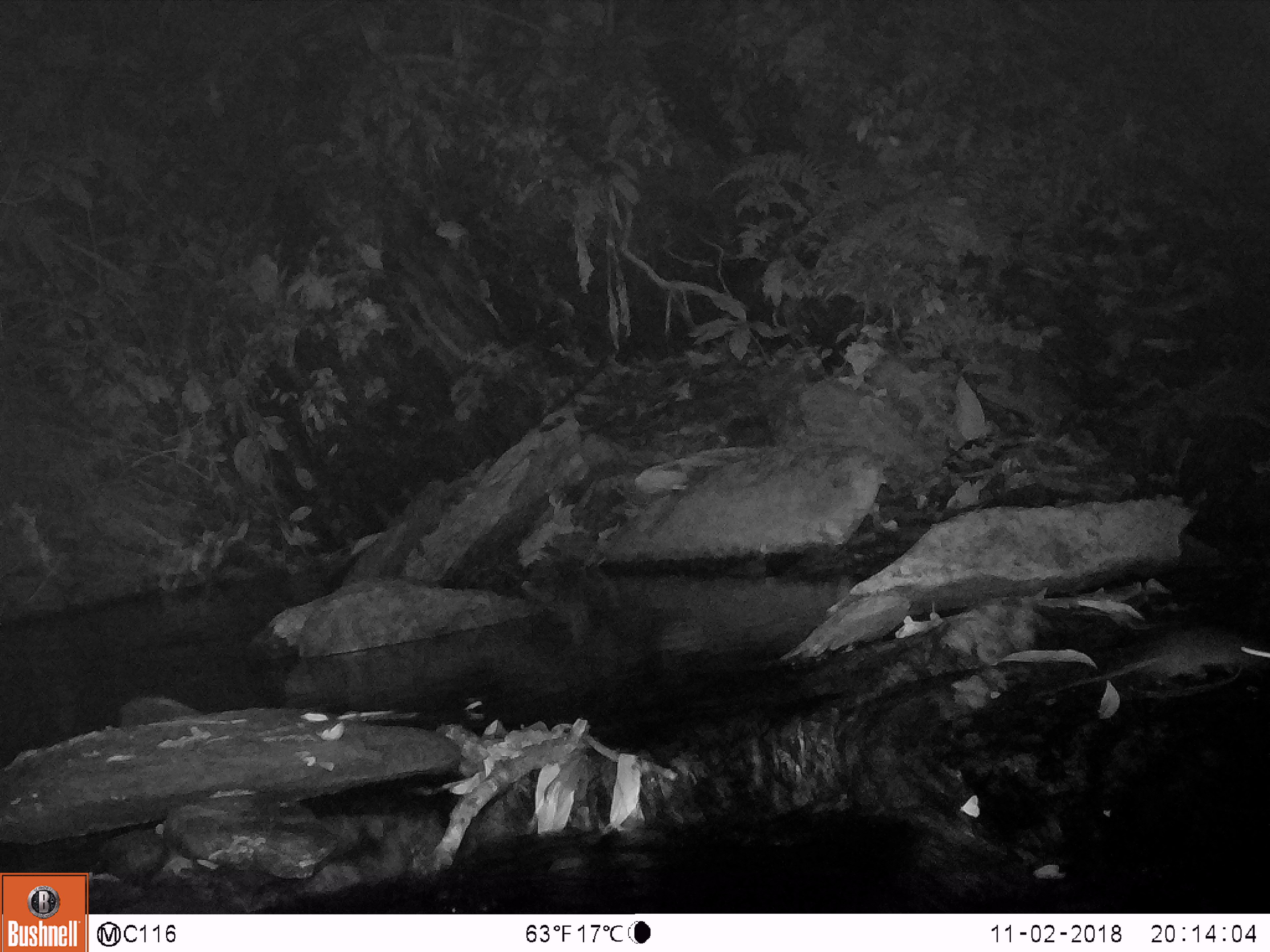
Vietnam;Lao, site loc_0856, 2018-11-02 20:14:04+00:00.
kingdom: Animalia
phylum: Chordata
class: Mammalia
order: Rodentia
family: Muridae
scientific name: Muridae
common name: old-world mice and rats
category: unidentified murid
Unidentified murid (old-world mice and rats) (Muridae). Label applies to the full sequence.